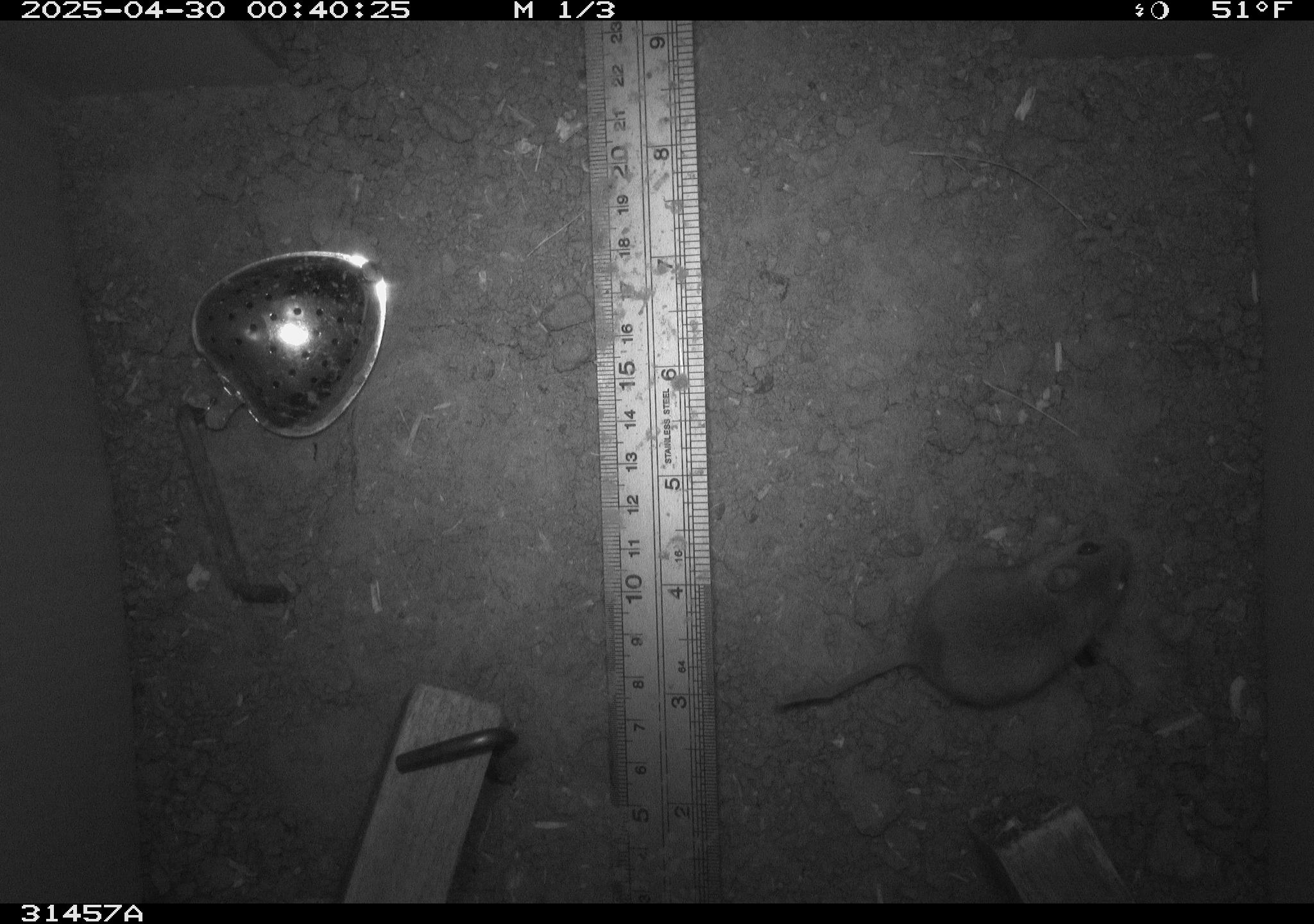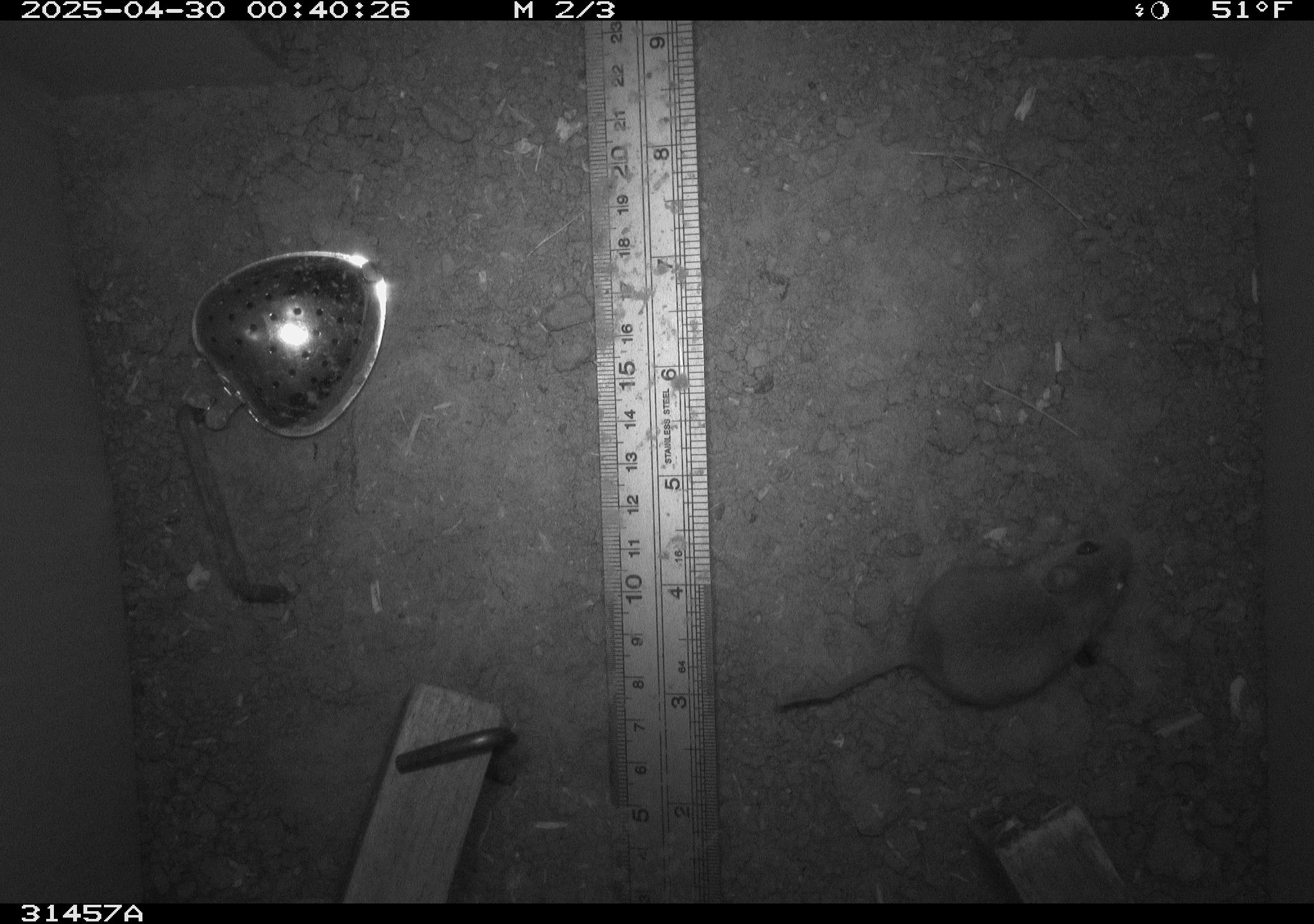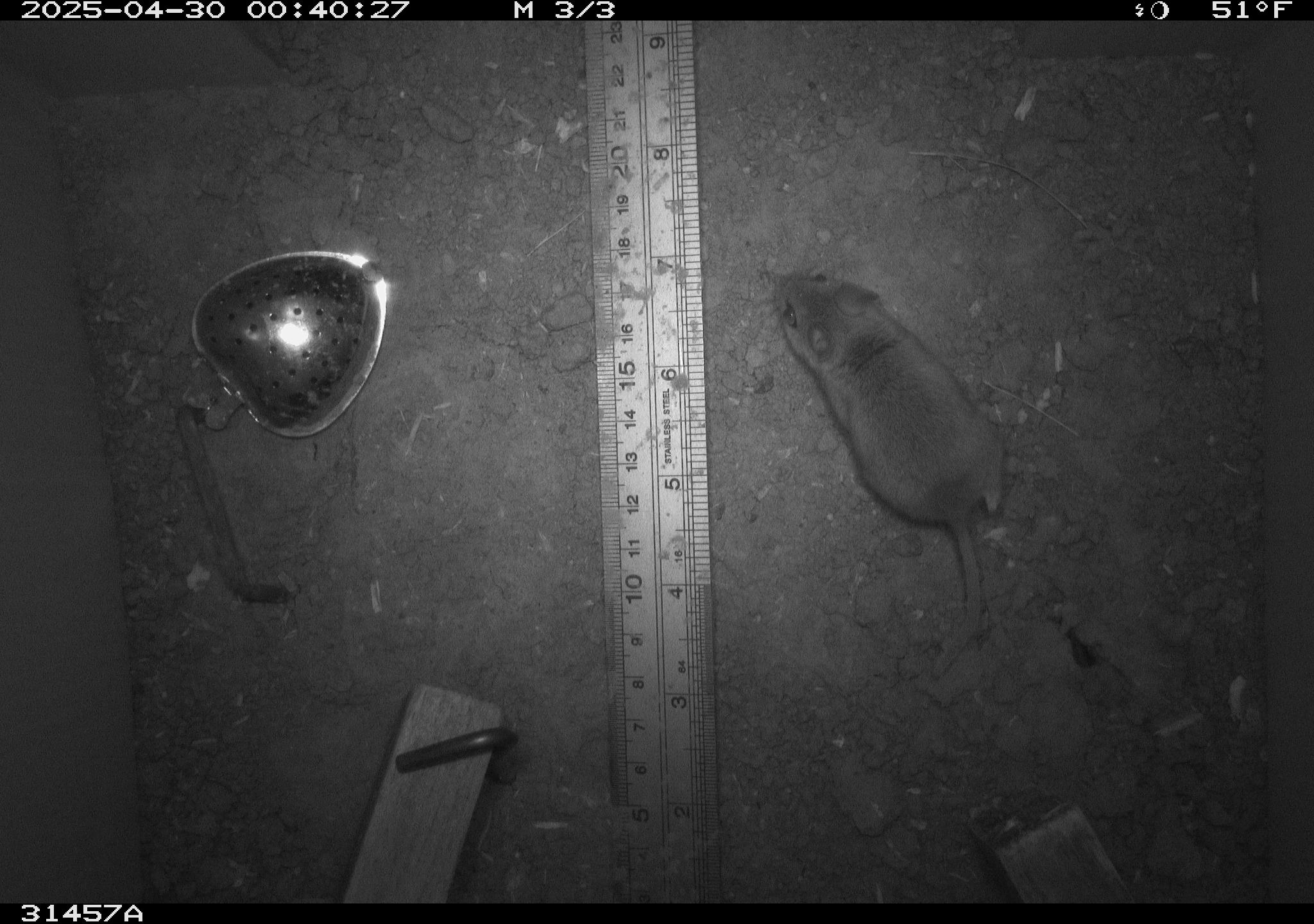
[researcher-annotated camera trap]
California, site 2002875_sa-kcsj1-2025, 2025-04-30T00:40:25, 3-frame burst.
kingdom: Animalia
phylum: Chordata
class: Mammalia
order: Rodentia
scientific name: Rodentia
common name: rodent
Rodent (Rodentia).